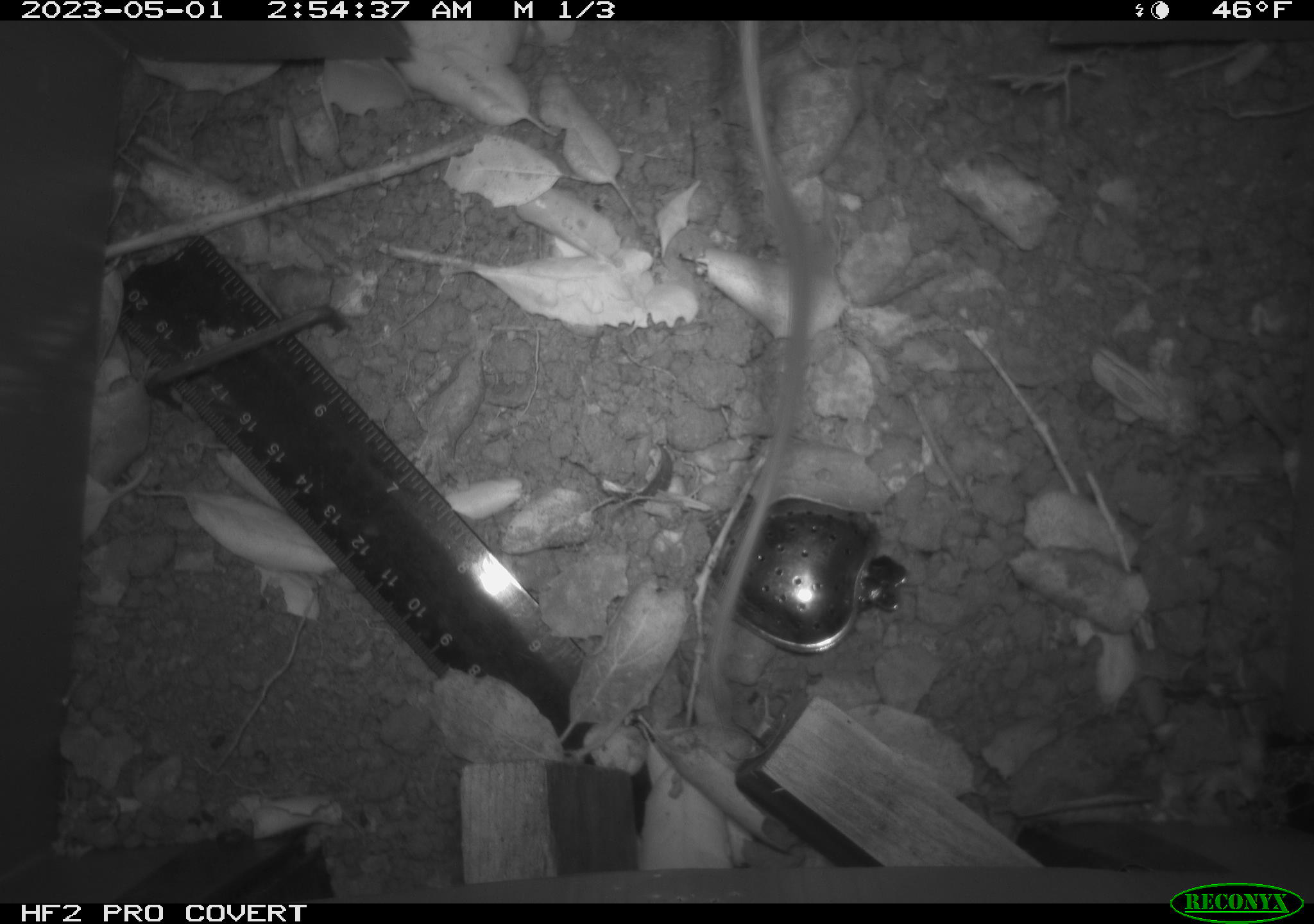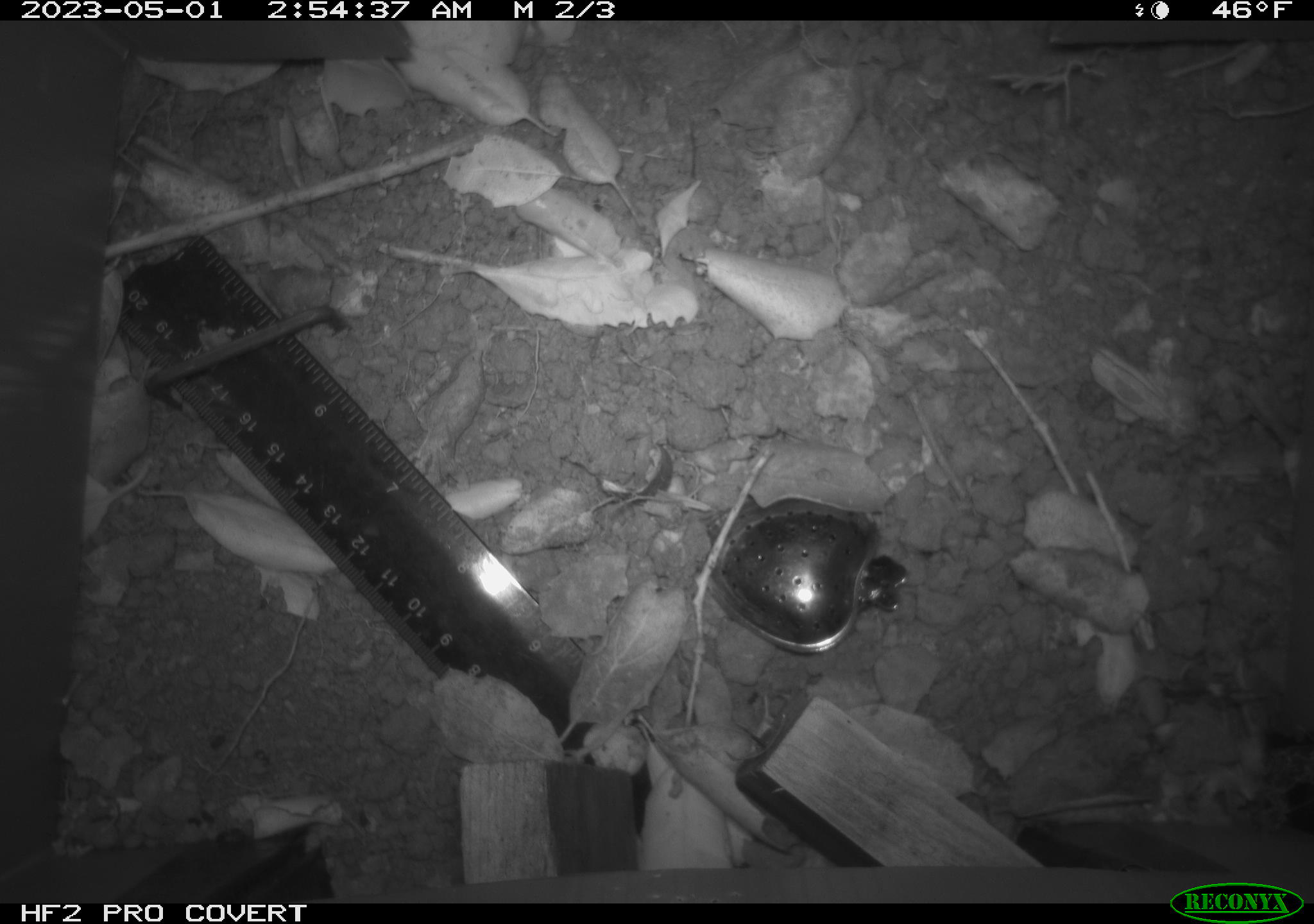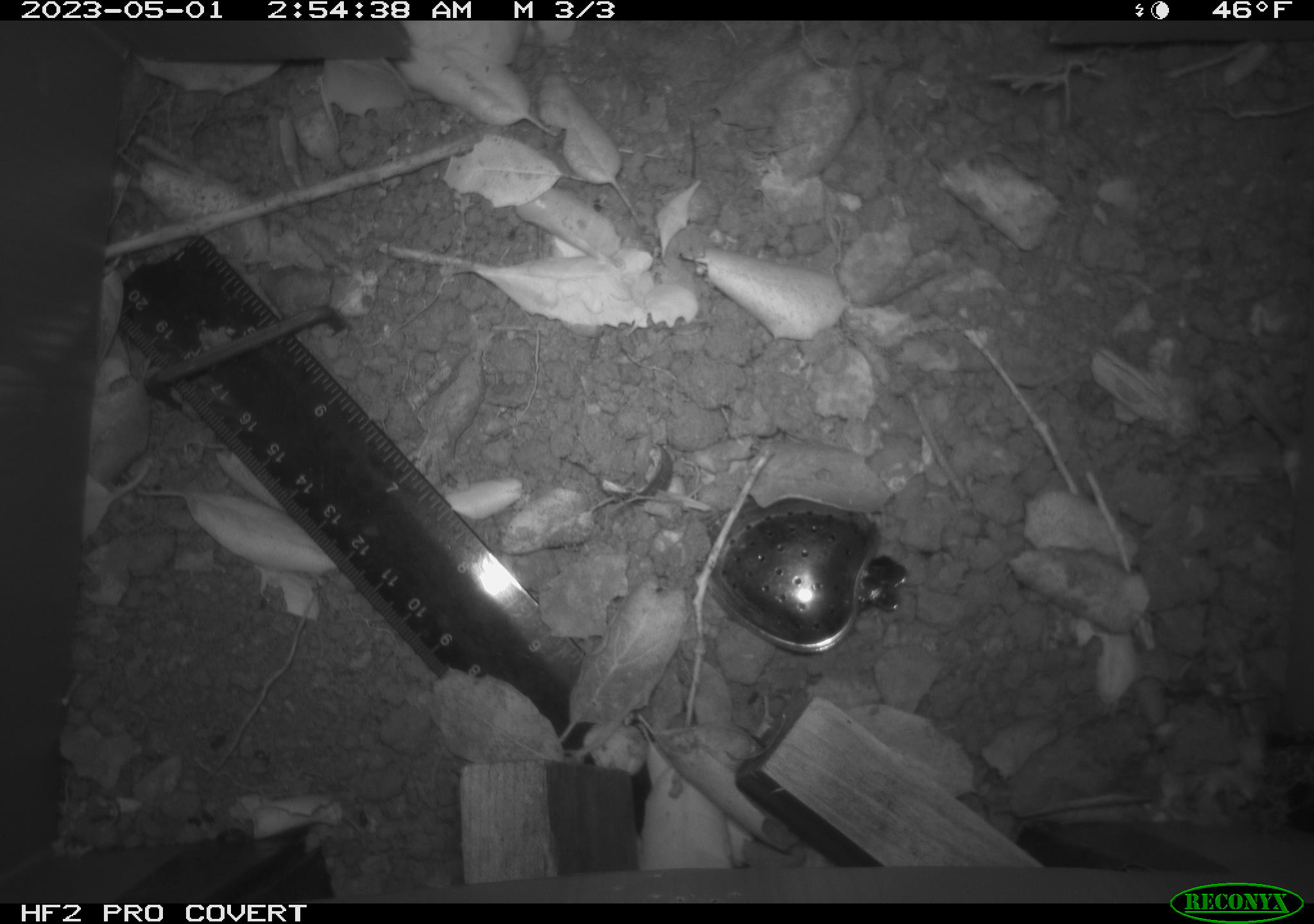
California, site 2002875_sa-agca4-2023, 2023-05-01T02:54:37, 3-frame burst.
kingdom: Animalia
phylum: Chordata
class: Mammalia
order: Rodentia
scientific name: Rodentia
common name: mouse species